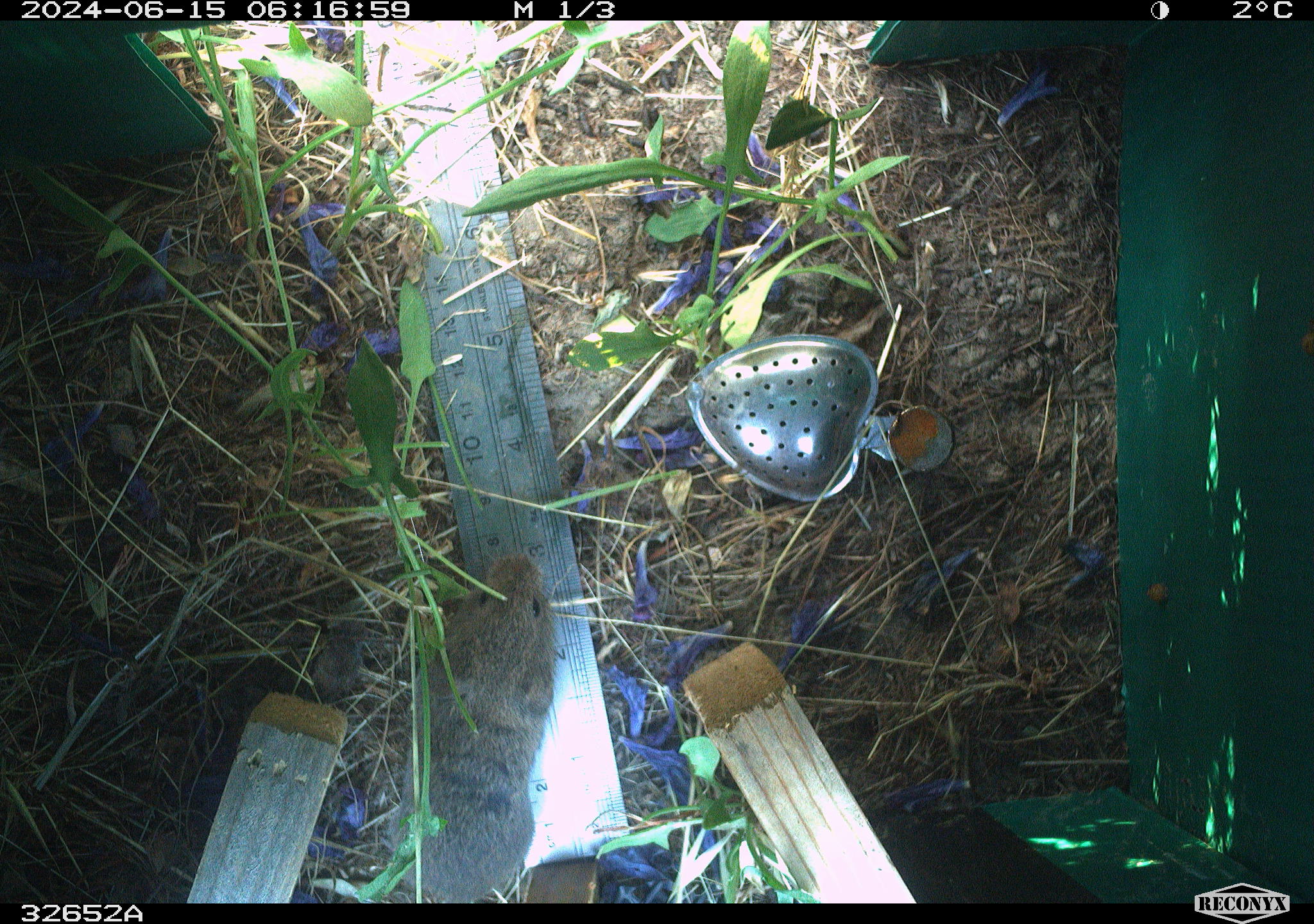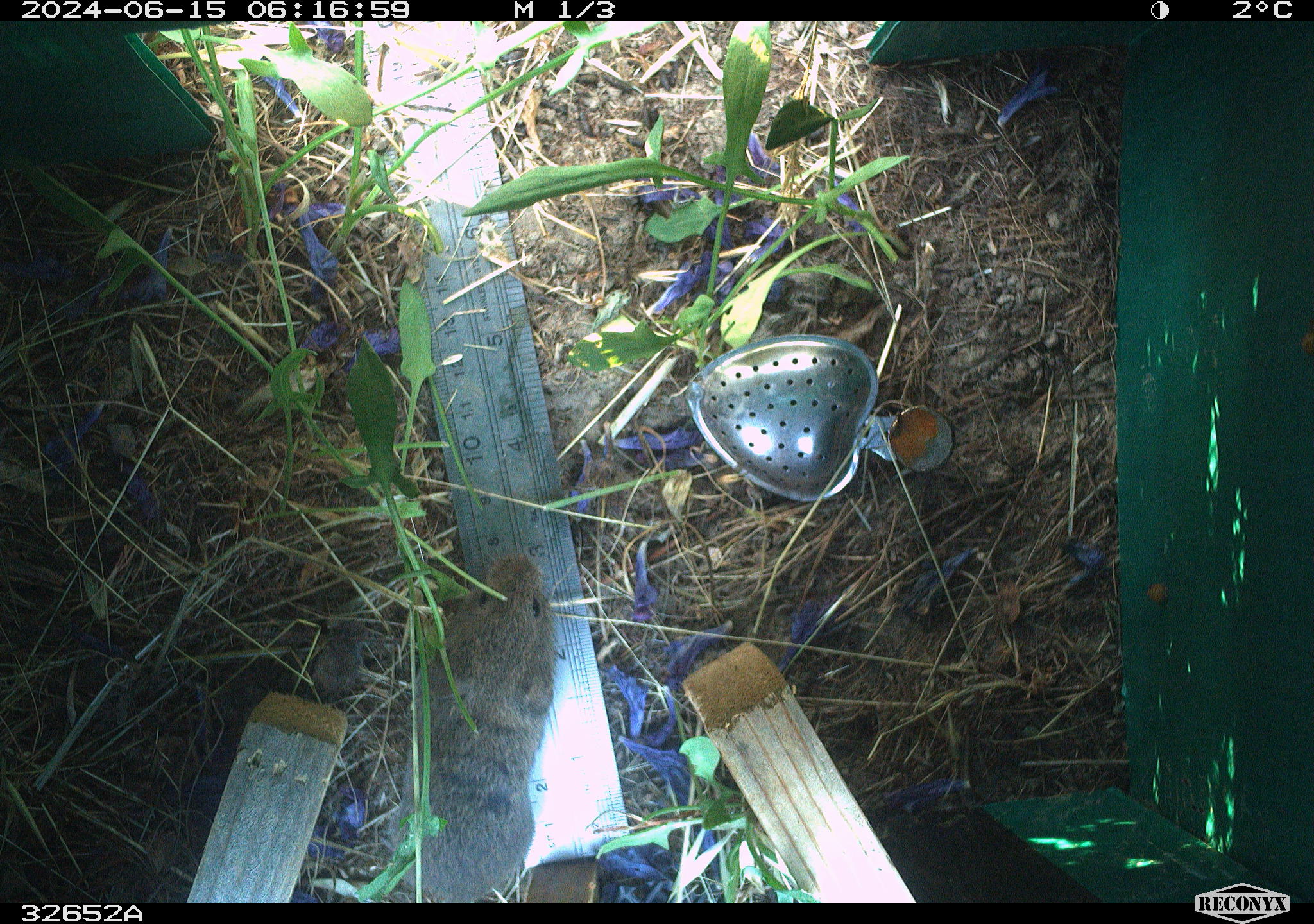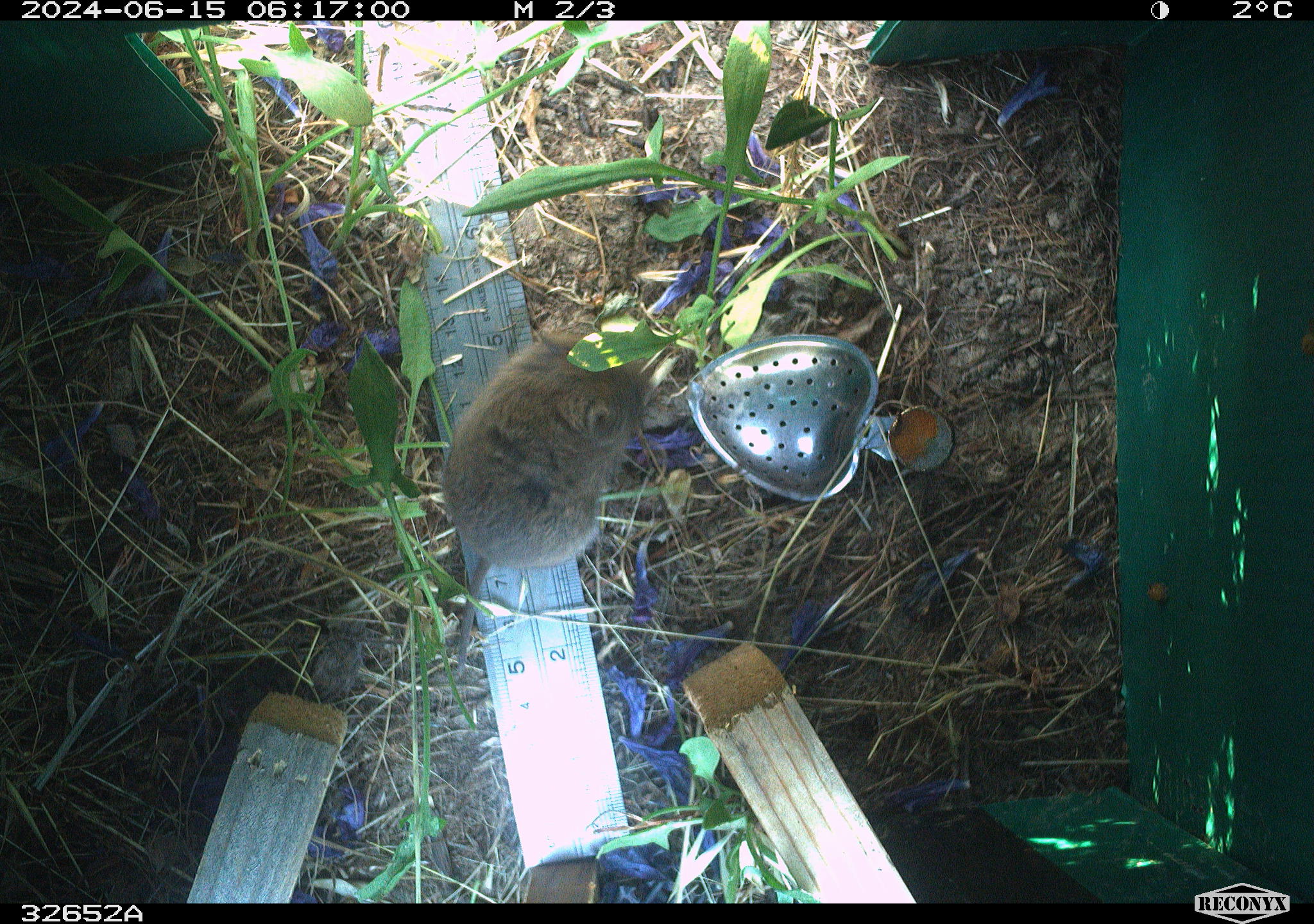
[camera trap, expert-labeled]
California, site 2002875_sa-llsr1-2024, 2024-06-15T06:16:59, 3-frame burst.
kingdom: Animalia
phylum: Chordata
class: Mammalia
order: Rodentia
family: Cricetidae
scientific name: Arvicolinae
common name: voles, lemmings, and muskrats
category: arvicolinae subfamily